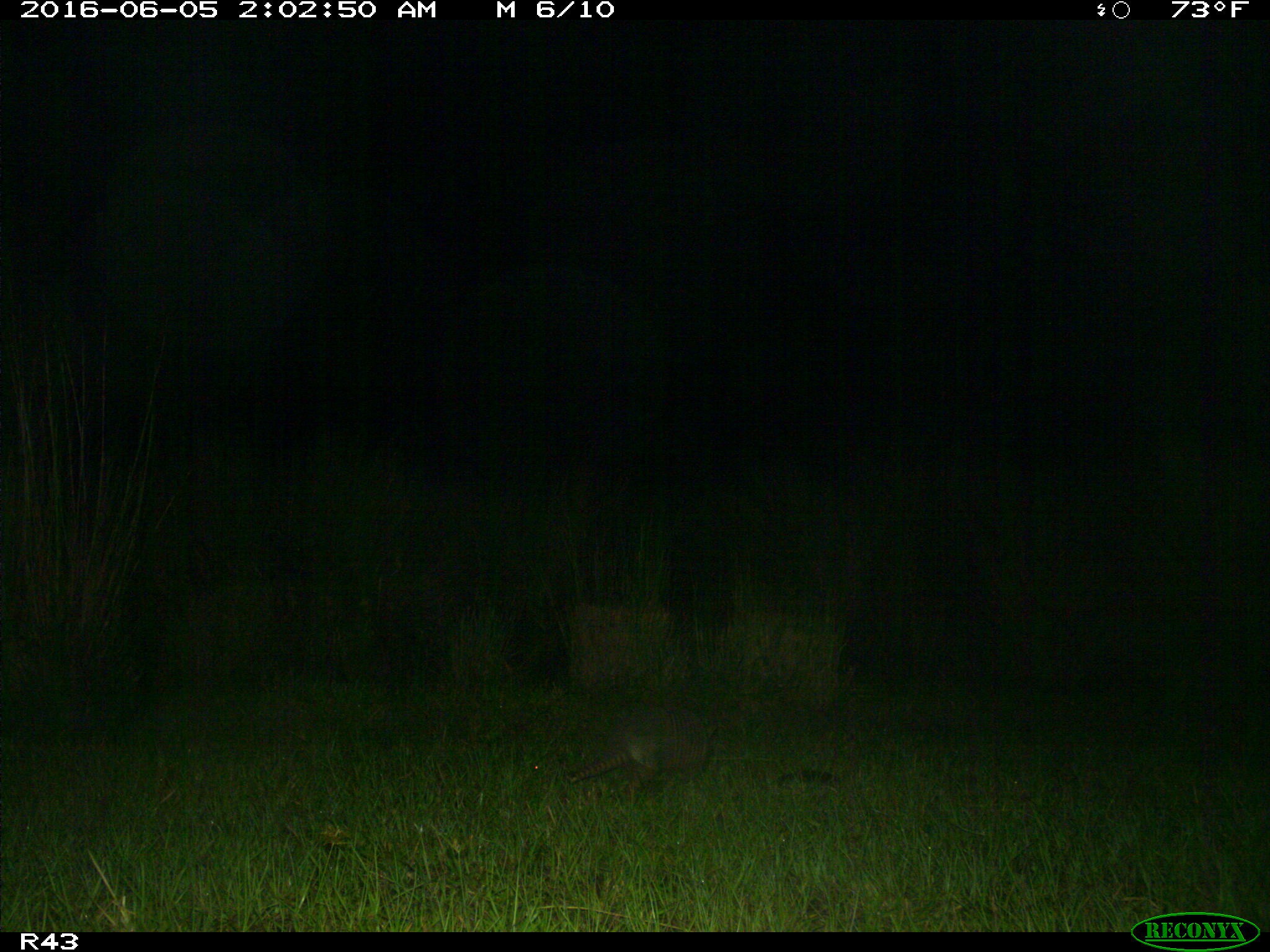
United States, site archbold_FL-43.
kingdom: Animalia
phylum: Chordata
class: Mammalia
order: Cingulata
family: Dasypodidae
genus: Dasypus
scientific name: Dasypus novemcinctus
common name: nine-banded armadillo